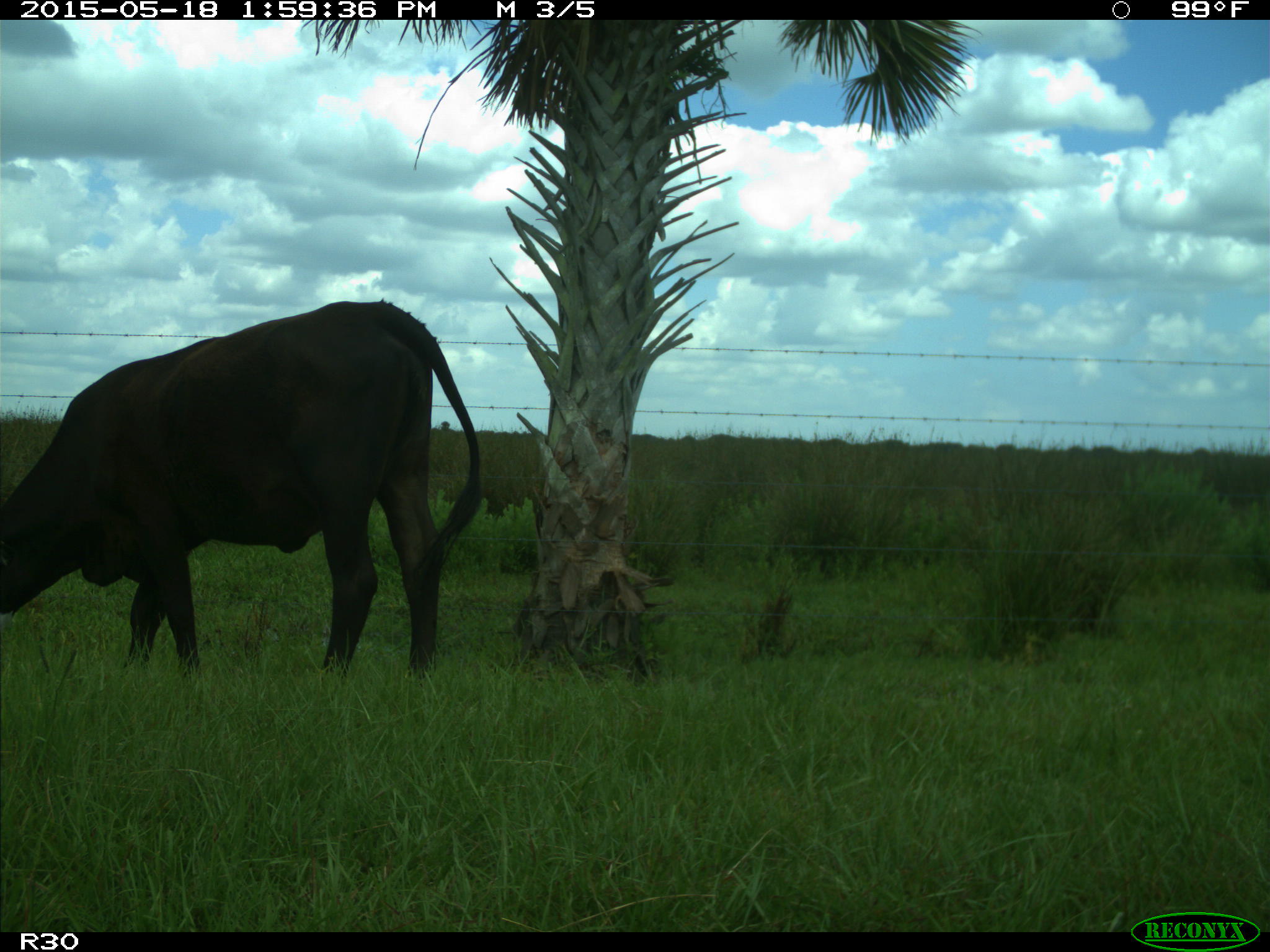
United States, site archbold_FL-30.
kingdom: Animalia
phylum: Chordata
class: Mammalia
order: Artiodactyla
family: Bovidae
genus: Bos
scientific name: Bos taurus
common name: domestic cow